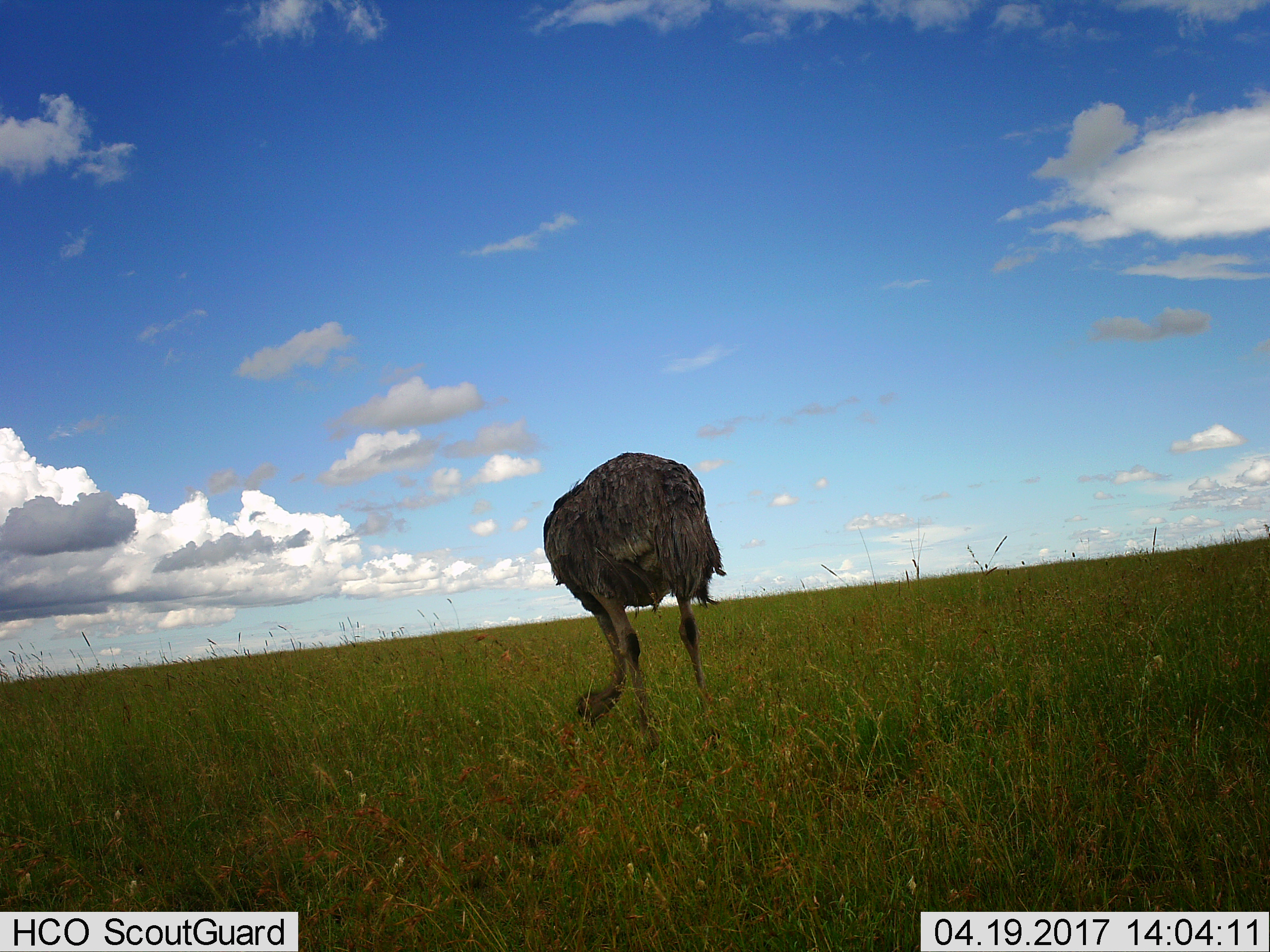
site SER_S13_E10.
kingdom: Animalia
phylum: Chordata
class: Aves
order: Struthioniformes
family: Struthionidae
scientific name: Struthionidae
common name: ostrich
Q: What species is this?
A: Ostrich (Struthionidae).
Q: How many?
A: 1.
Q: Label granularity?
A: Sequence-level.